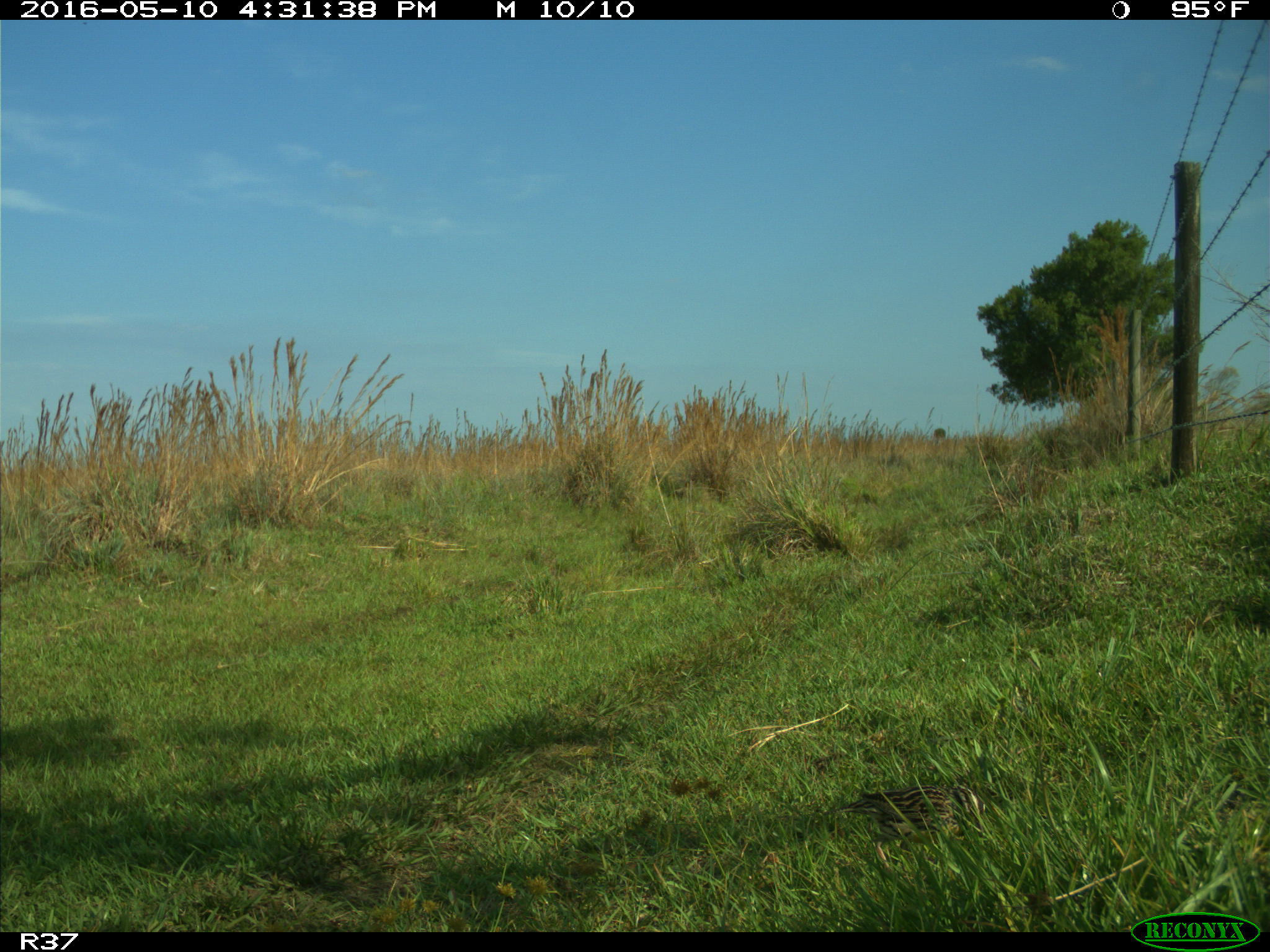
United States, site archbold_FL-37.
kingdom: Animalia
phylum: Chordata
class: Aves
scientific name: Aves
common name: birds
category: unidentified bird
Unidentified bird (birds) (Aves).